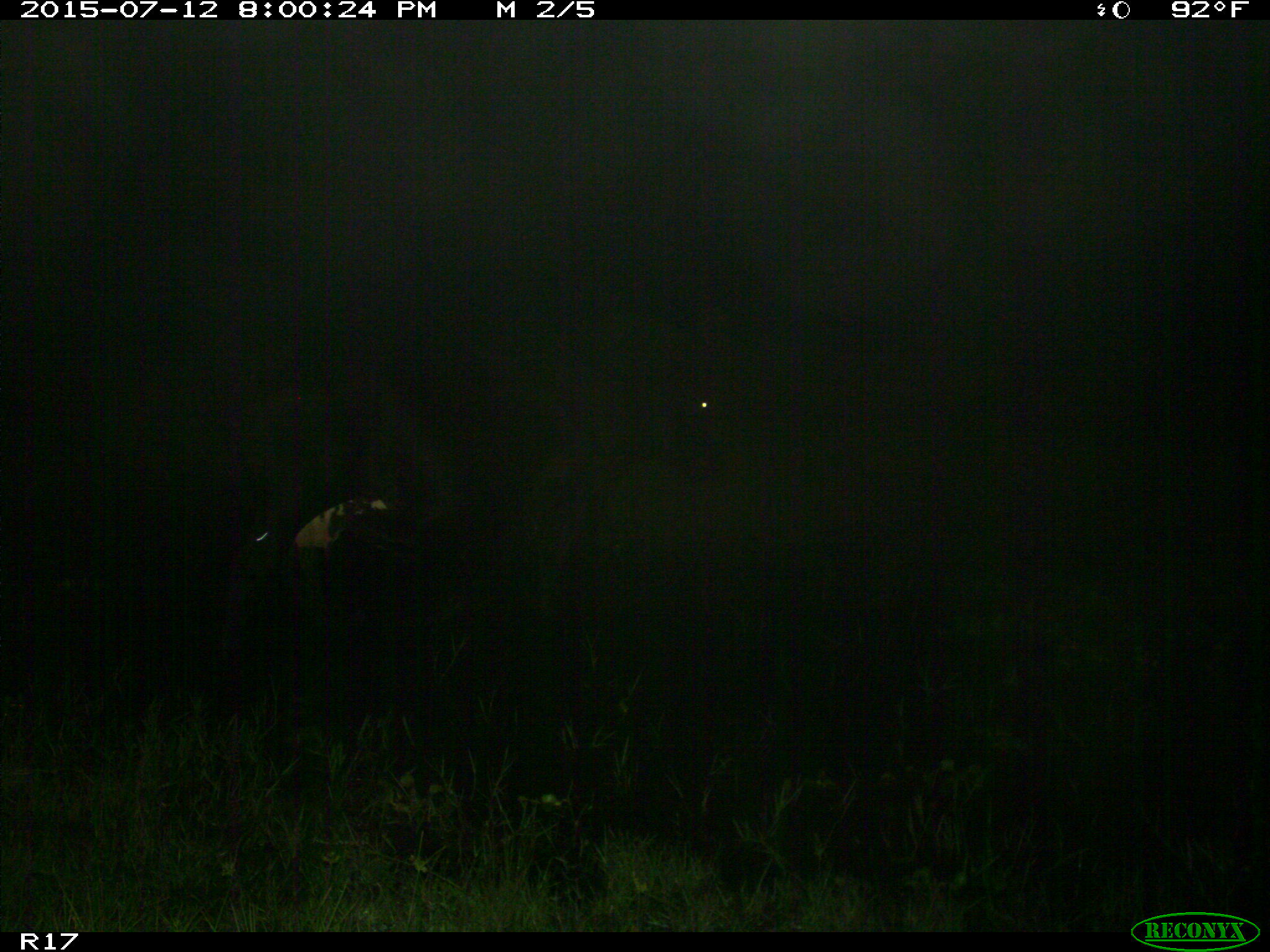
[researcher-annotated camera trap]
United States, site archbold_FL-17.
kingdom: Animalia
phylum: Chordata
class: Mammalia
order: Artiodactyla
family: Bovidae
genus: Bos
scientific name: Bos taurus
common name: domestic cow